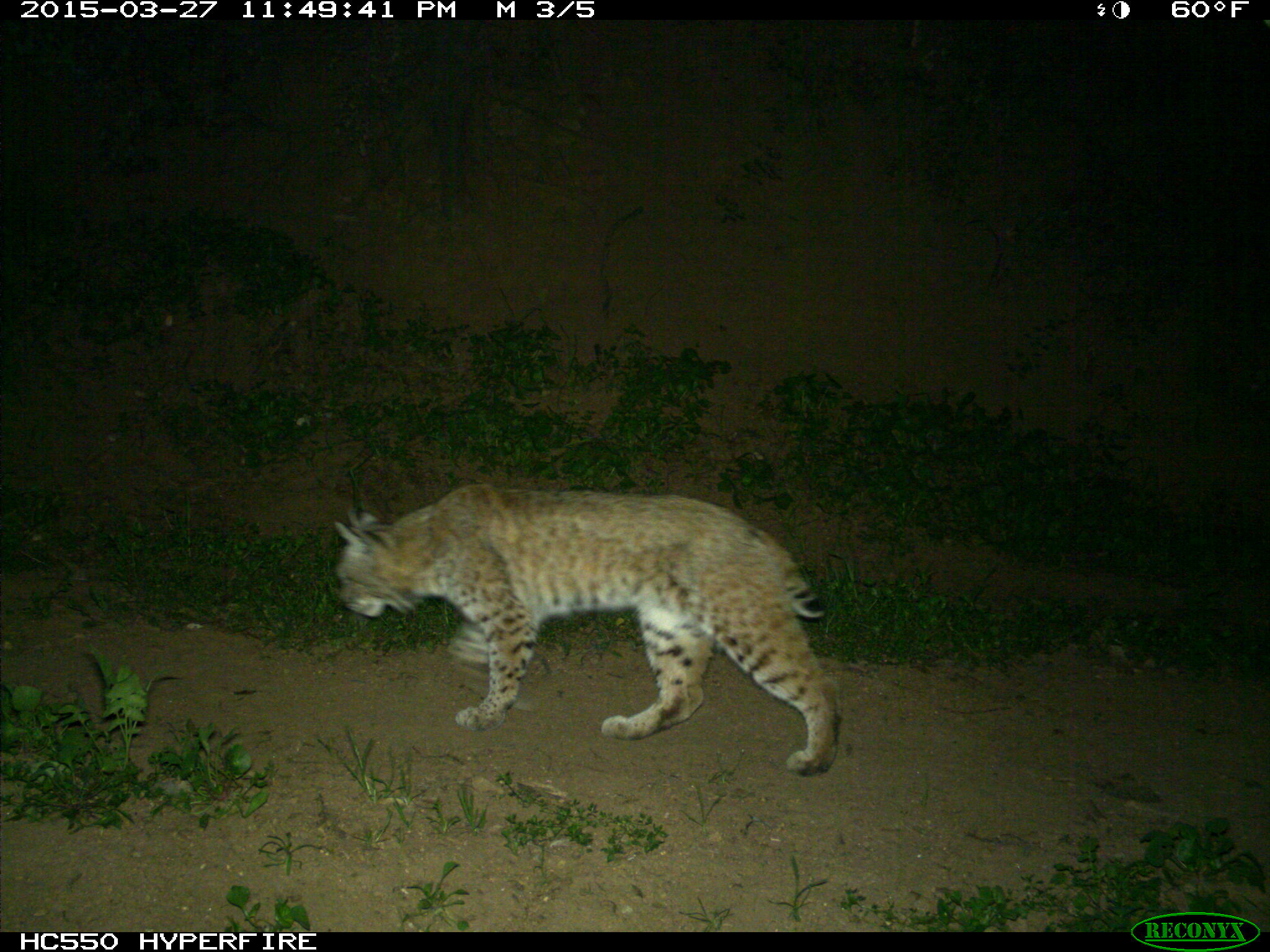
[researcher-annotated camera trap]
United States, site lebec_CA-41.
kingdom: Animalia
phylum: Chordata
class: Mammalia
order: Carnivora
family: Felidae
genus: Lynx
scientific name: Lynx rufus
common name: bobcat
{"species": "Lynx rufus (bobcat)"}